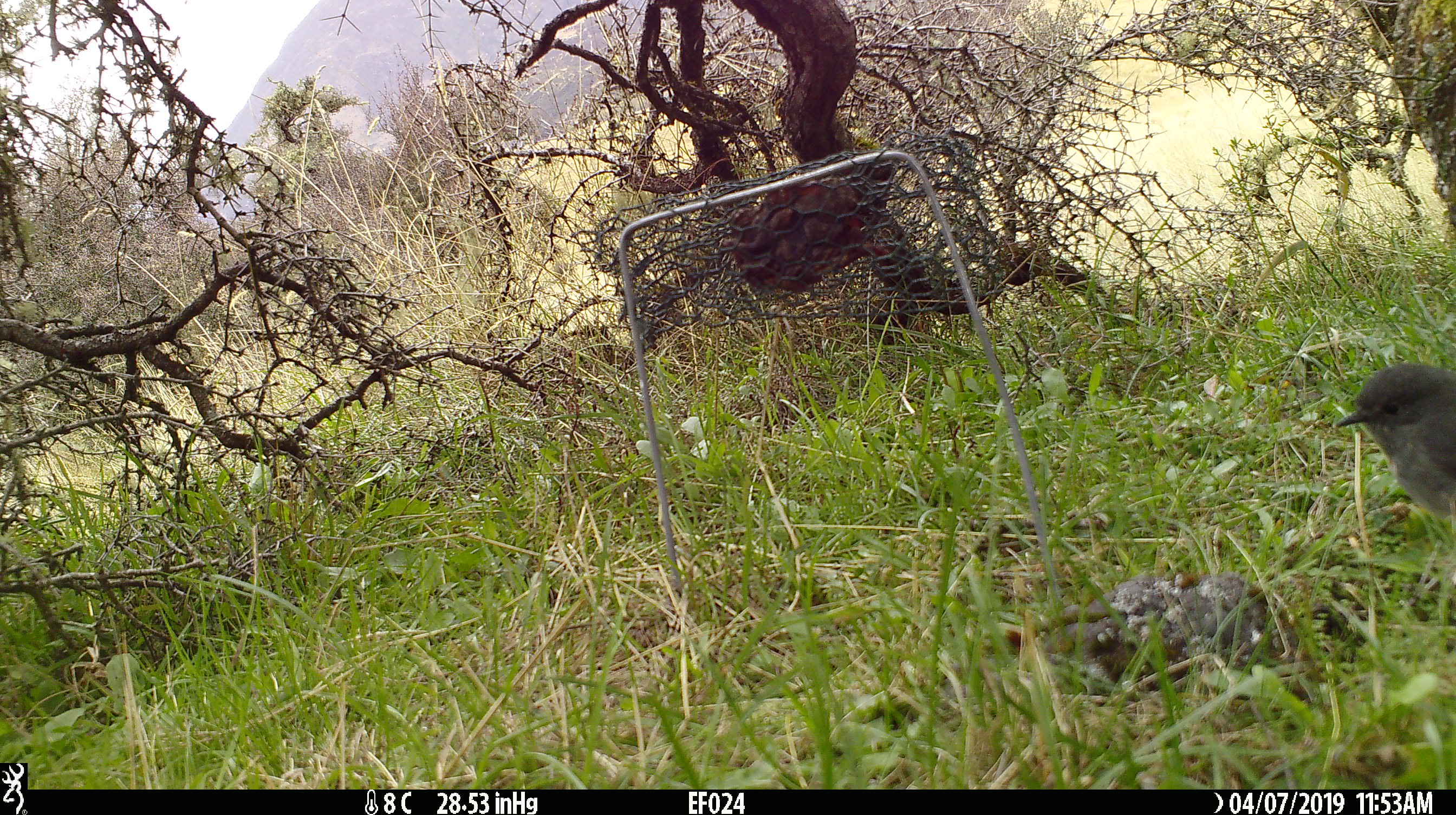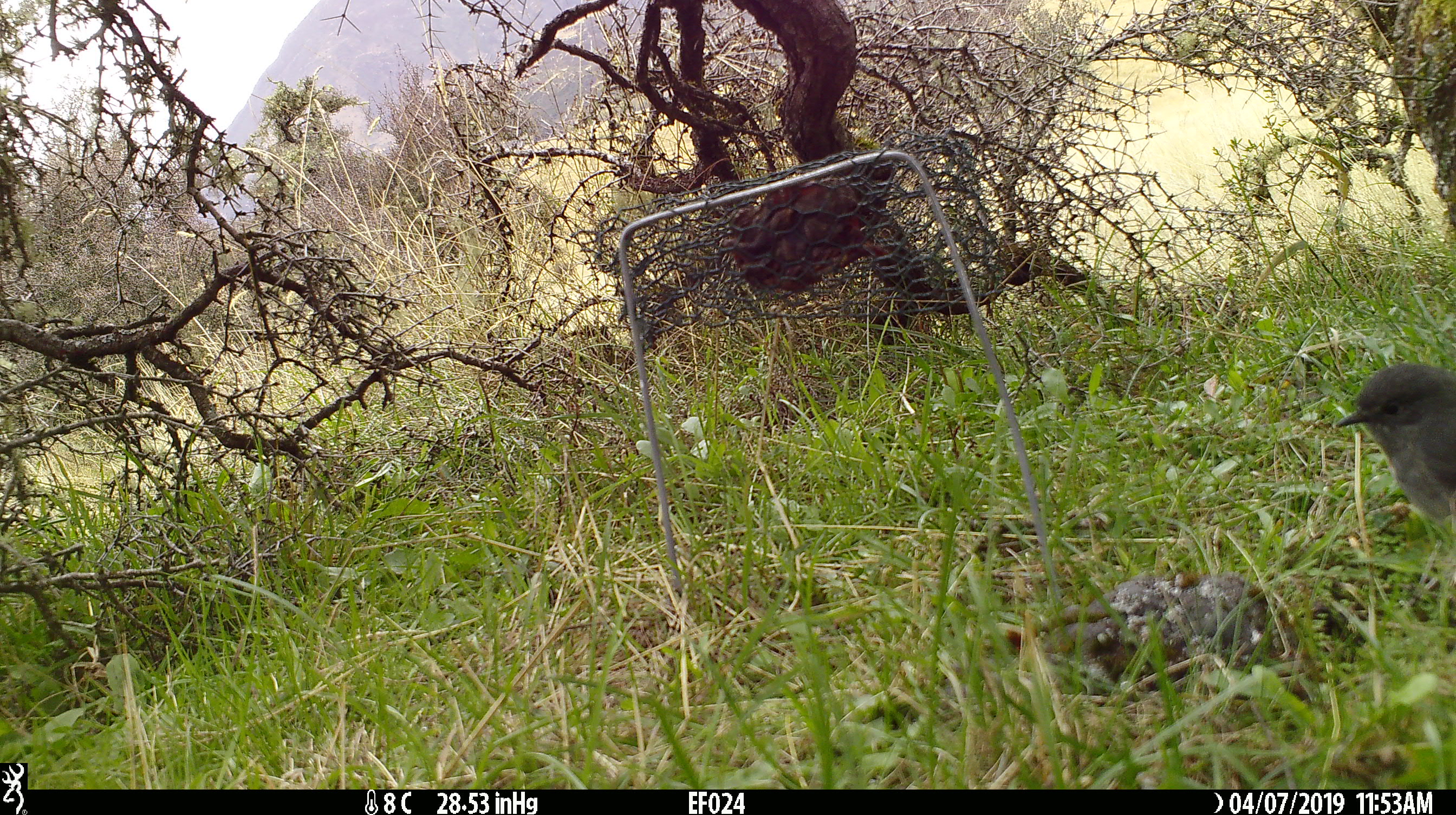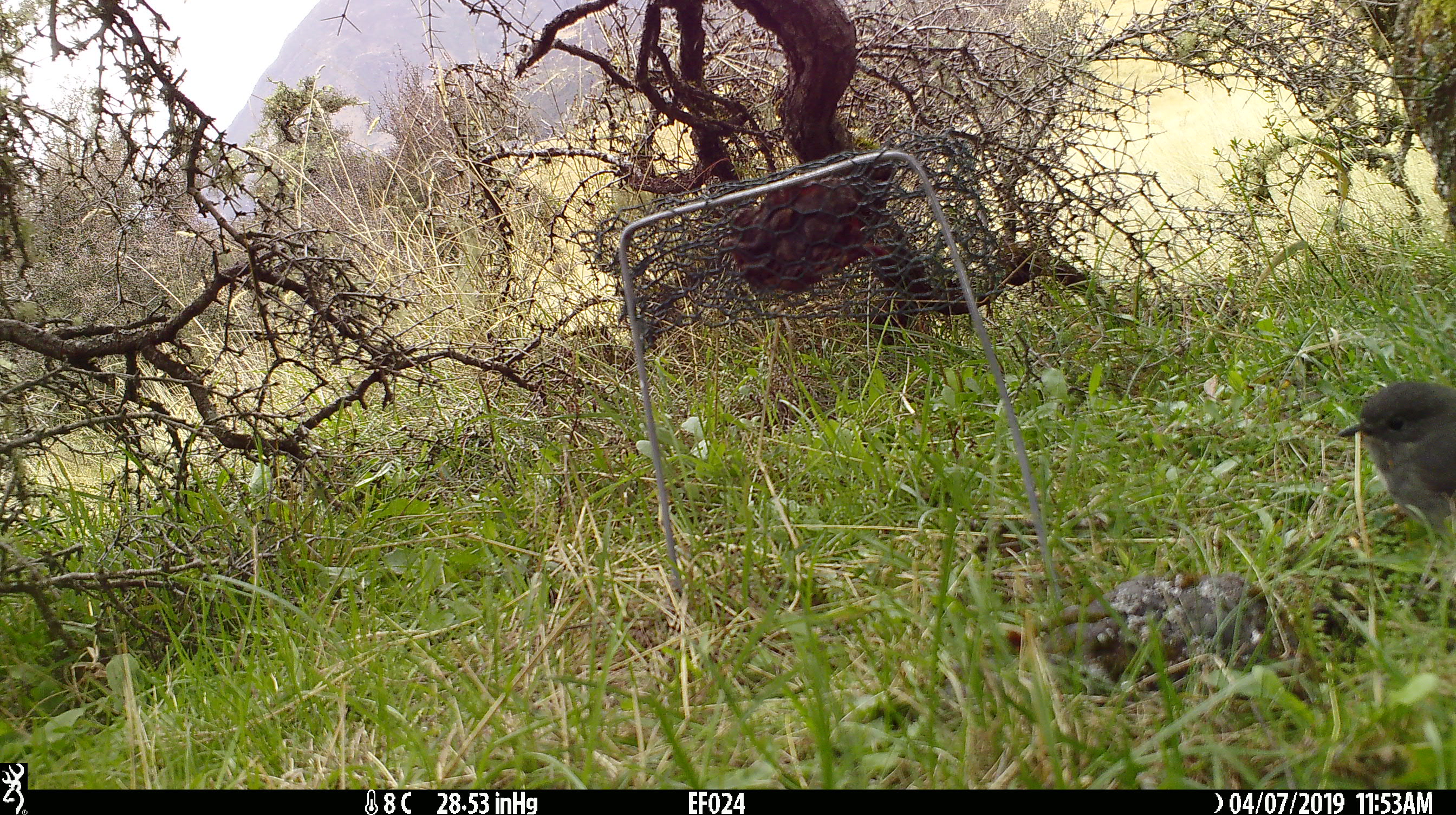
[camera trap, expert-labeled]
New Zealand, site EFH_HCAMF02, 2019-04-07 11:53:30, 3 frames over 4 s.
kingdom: Animalia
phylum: Chordata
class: Aves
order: Passeriformes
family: Petroicidae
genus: Petroica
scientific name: Petroica australis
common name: new zealand robin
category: robin